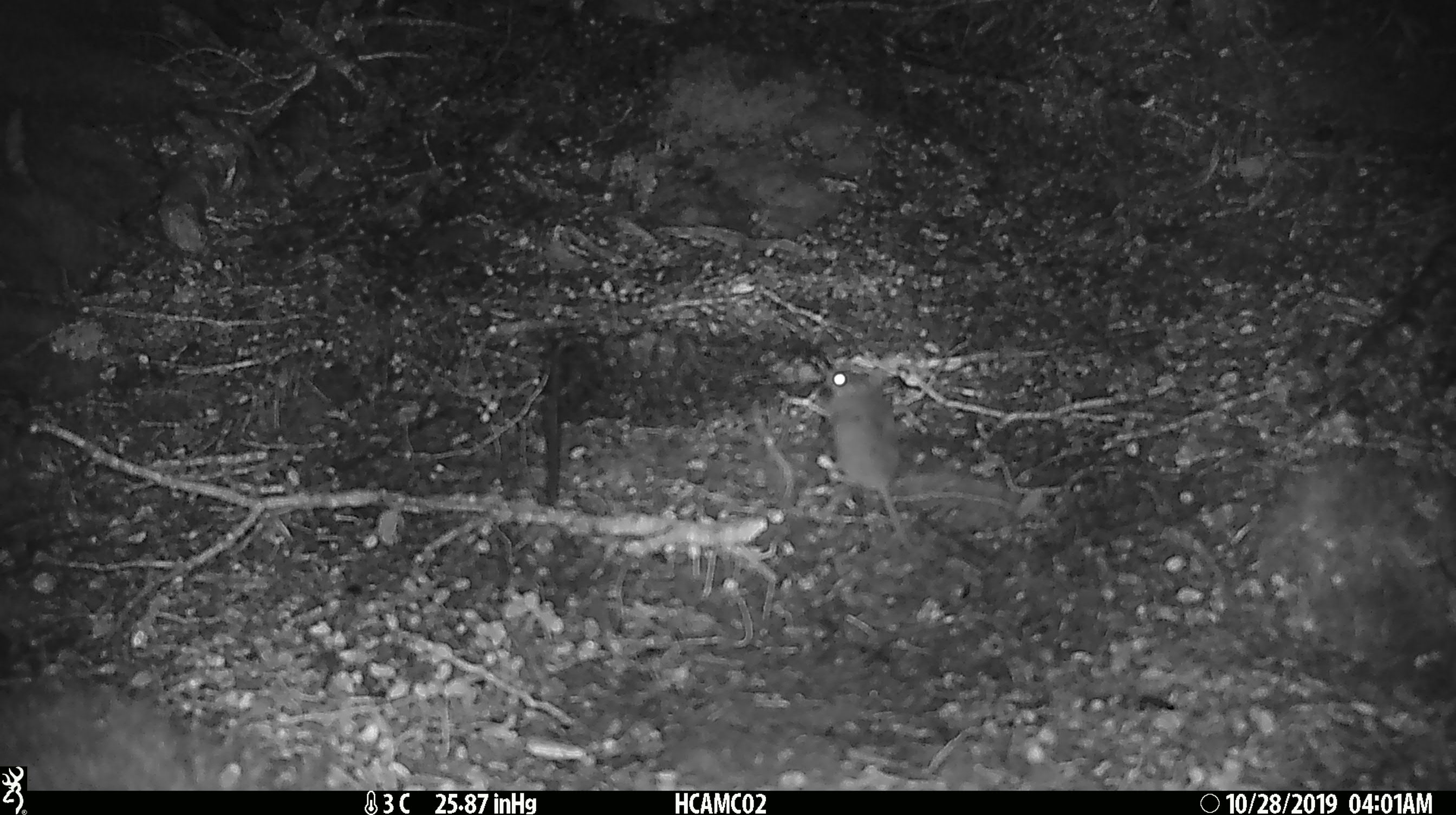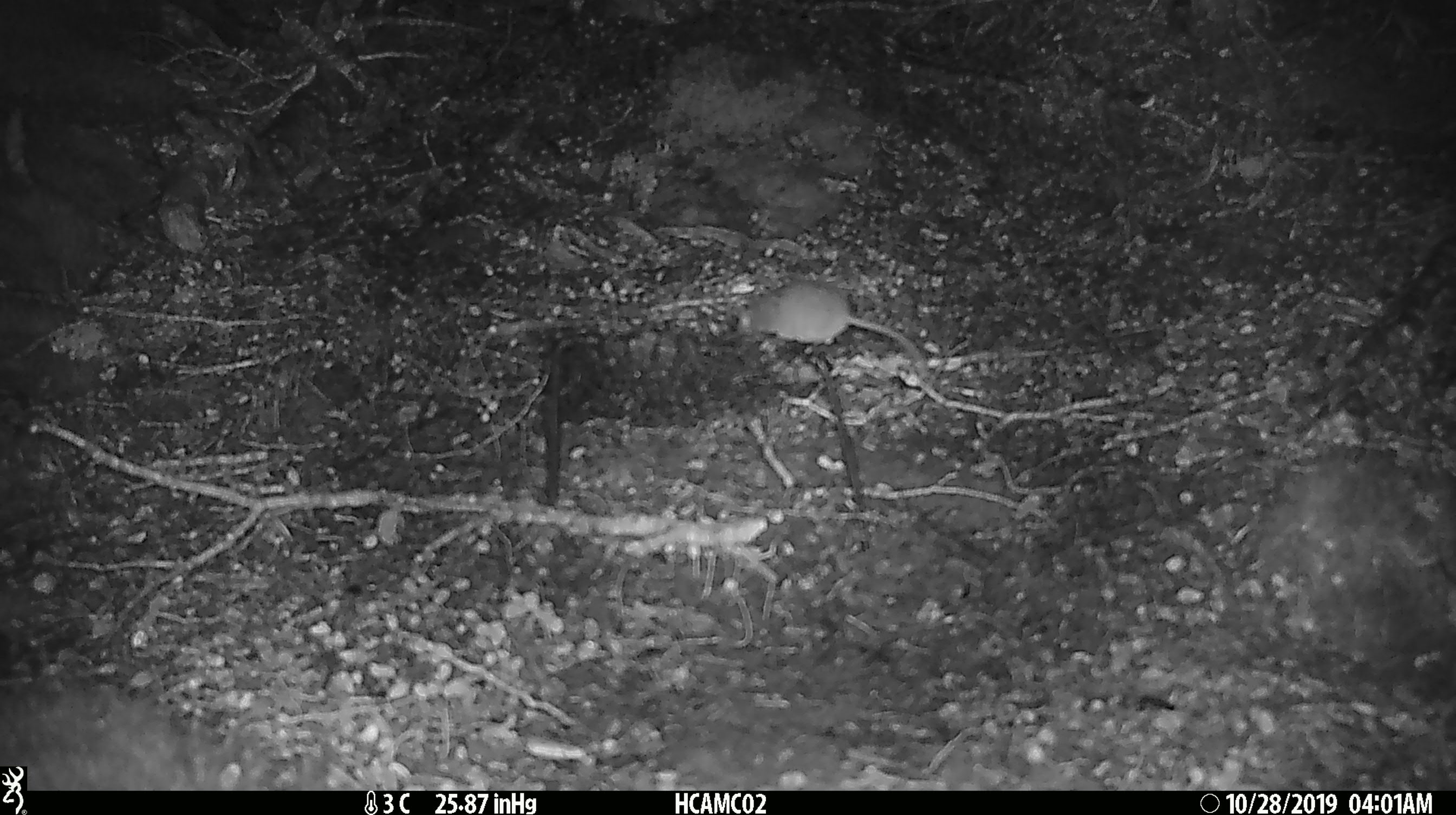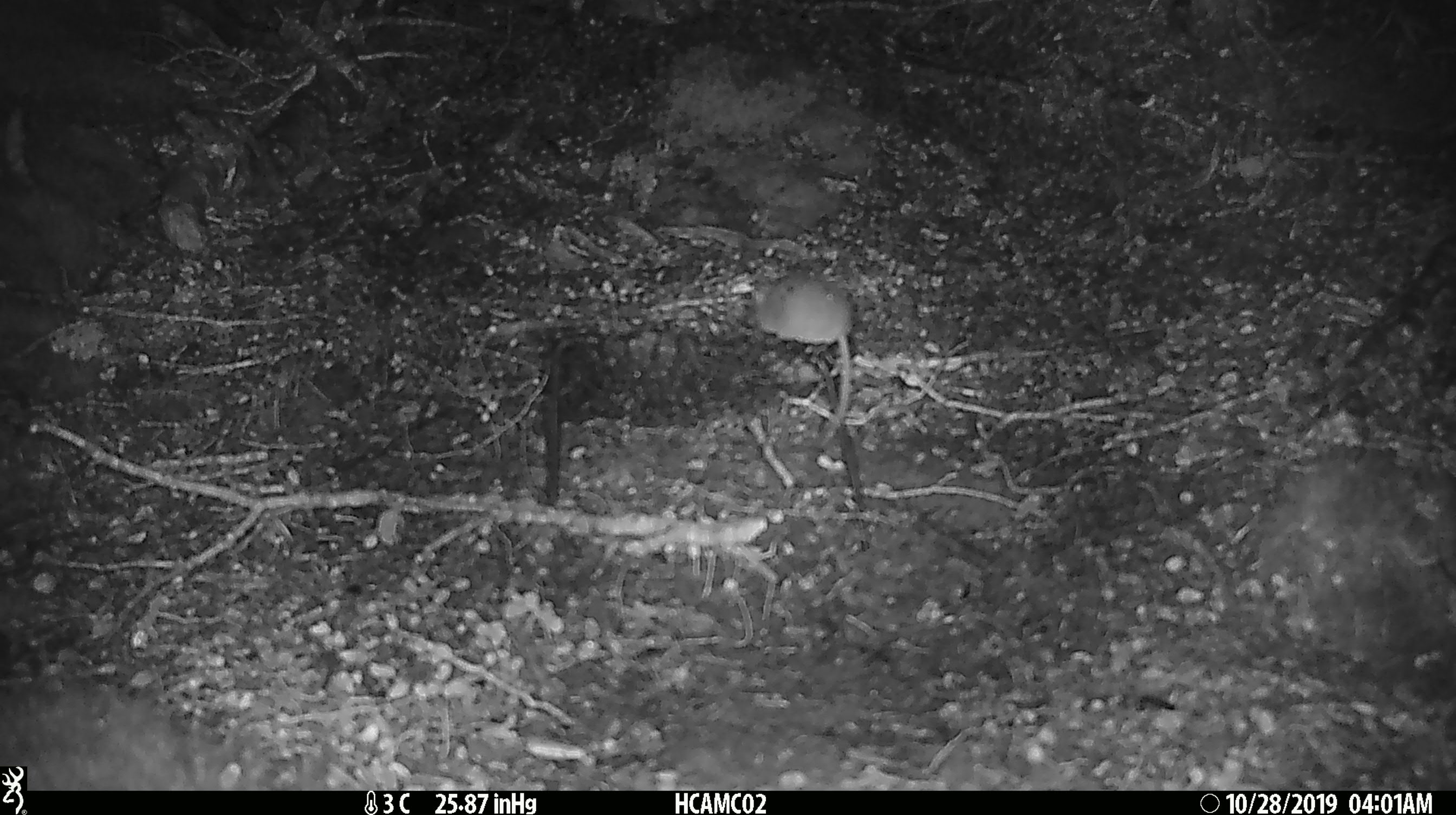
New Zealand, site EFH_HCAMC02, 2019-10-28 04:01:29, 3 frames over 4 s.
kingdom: Animalia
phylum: Chordata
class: Mammalia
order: Rodentia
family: Muridae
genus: Mus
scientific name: Mus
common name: mouse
Mouse (Mus).